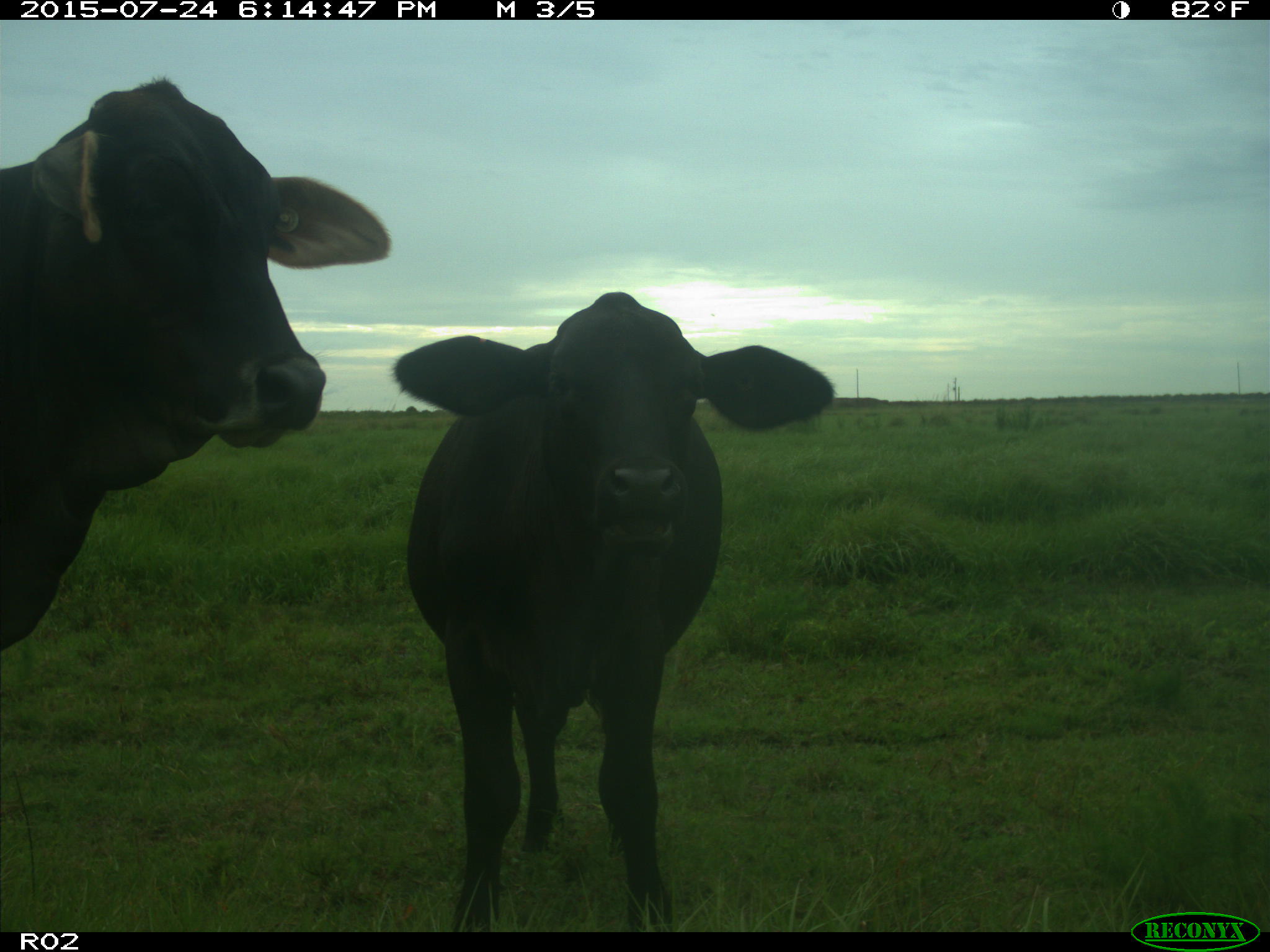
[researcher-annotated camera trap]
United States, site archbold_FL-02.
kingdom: Animalia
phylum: Chordata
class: Mammalia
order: Artiodactyla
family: Bovidae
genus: Bos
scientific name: Bos taurus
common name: domestic cow